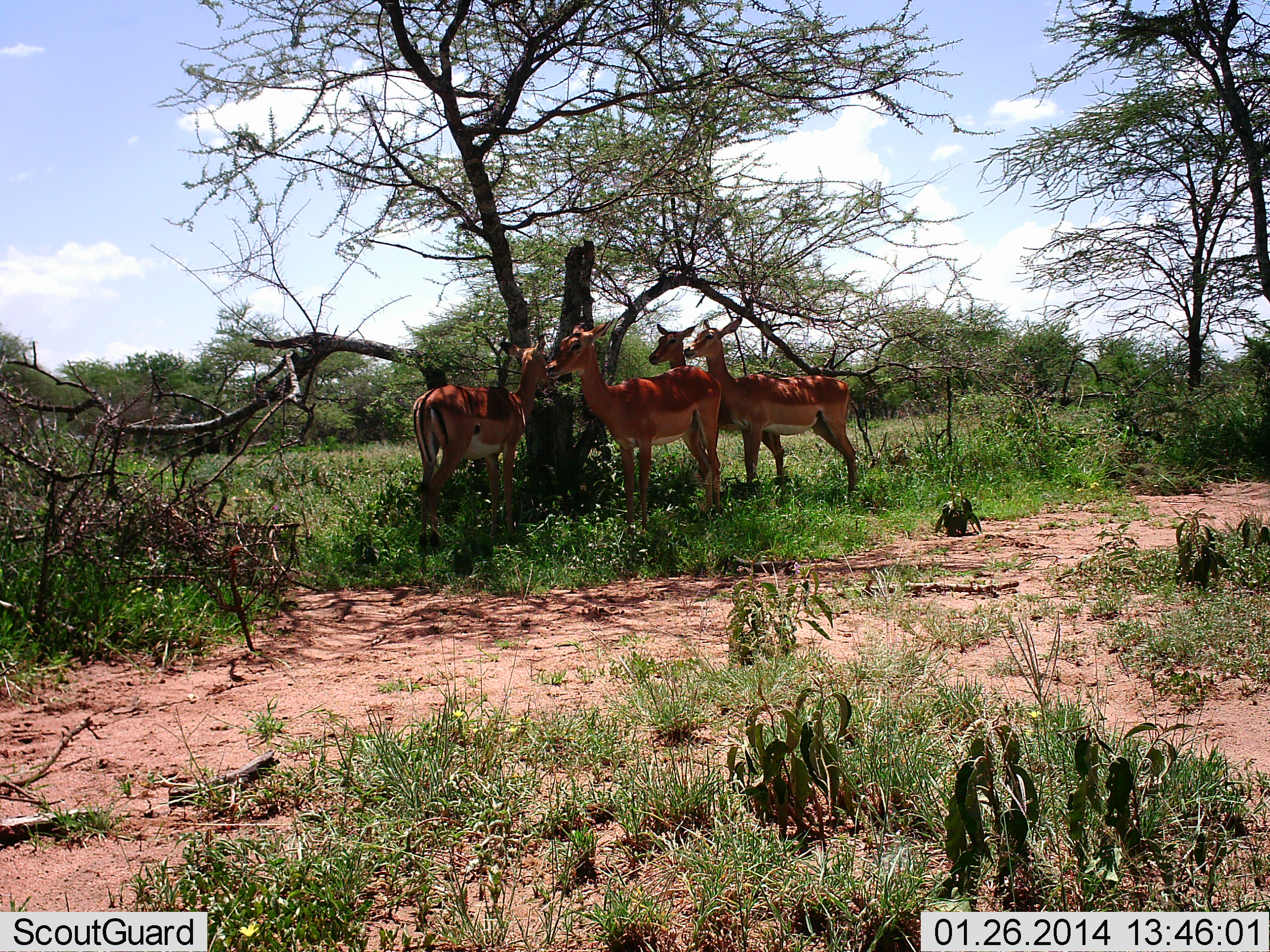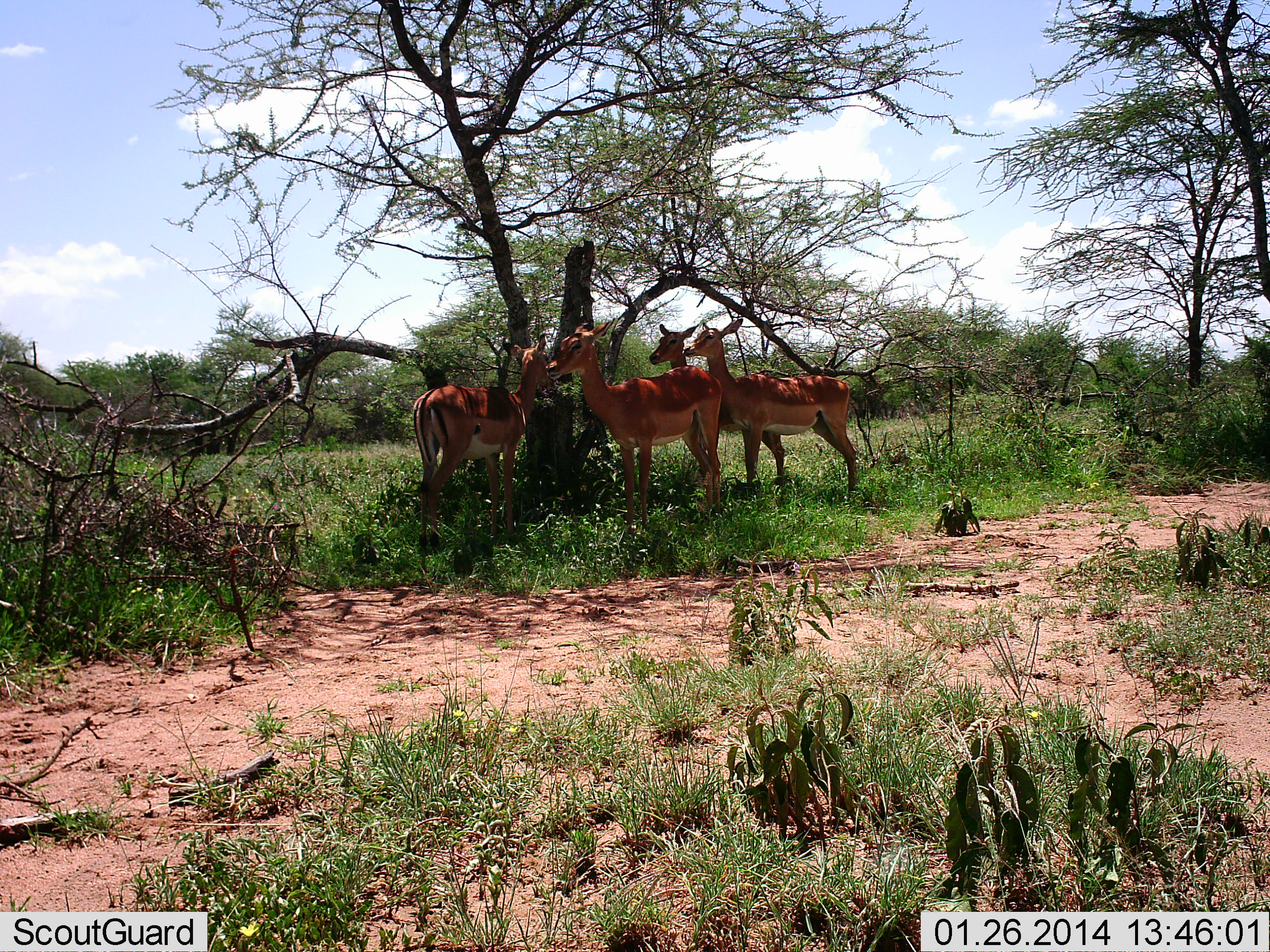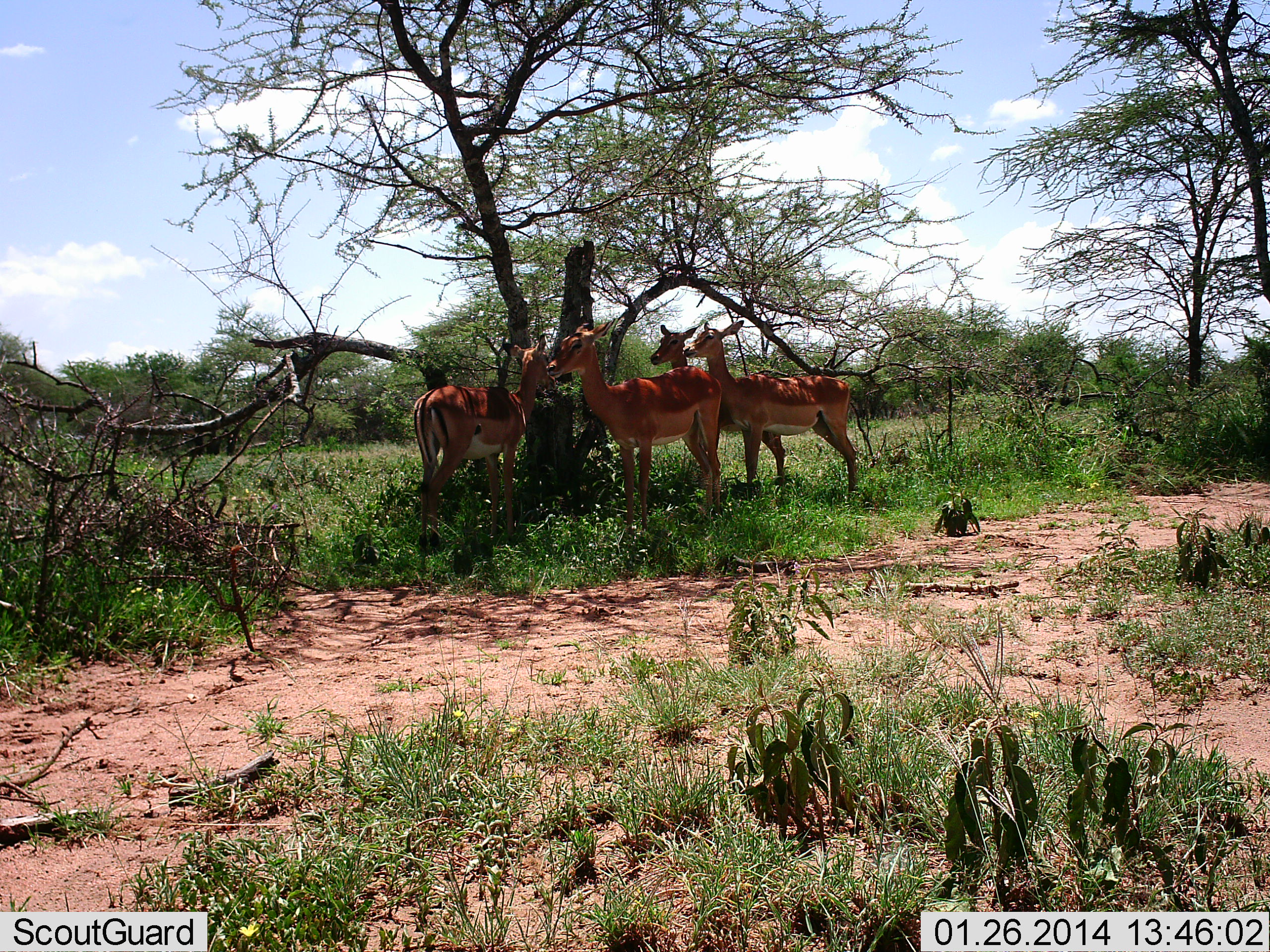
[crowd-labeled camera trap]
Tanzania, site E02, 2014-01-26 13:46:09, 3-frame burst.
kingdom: Animalia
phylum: Chordata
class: Mammalia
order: Artiodactyla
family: Bovidae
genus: Aepyceros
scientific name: Aepyceros melampus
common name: impala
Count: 4.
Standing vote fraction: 90%.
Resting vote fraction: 30%.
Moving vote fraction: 0%.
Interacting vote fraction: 0%.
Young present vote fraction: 10%.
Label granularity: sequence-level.